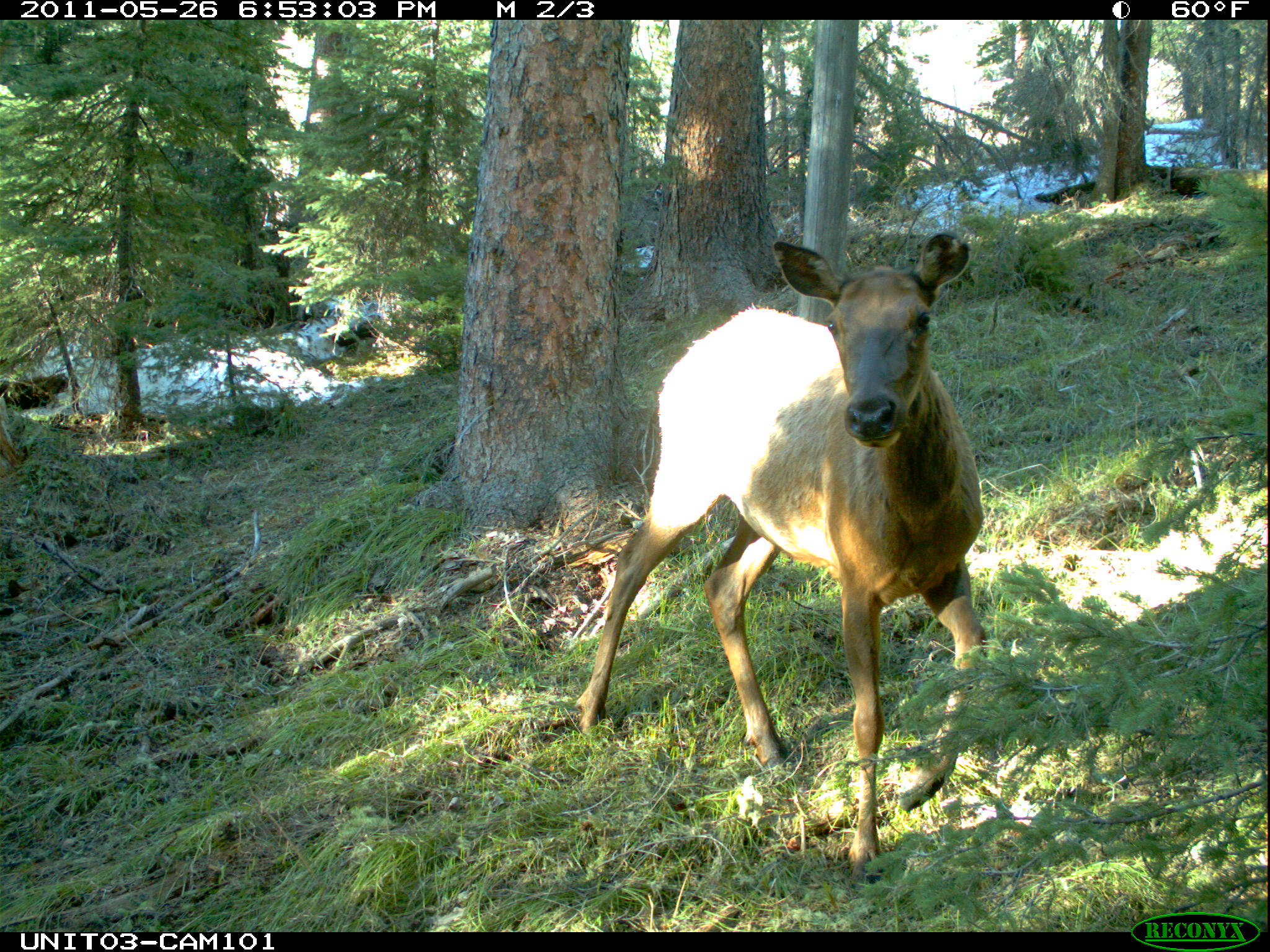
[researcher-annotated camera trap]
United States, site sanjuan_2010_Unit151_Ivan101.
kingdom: Animalia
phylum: Chordata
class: Mammalia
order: Artiodactyla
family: Cervidae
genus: Cervus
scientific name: Cervus elaphus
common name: red deer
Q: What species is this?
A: Cervus elaphus (red deer).